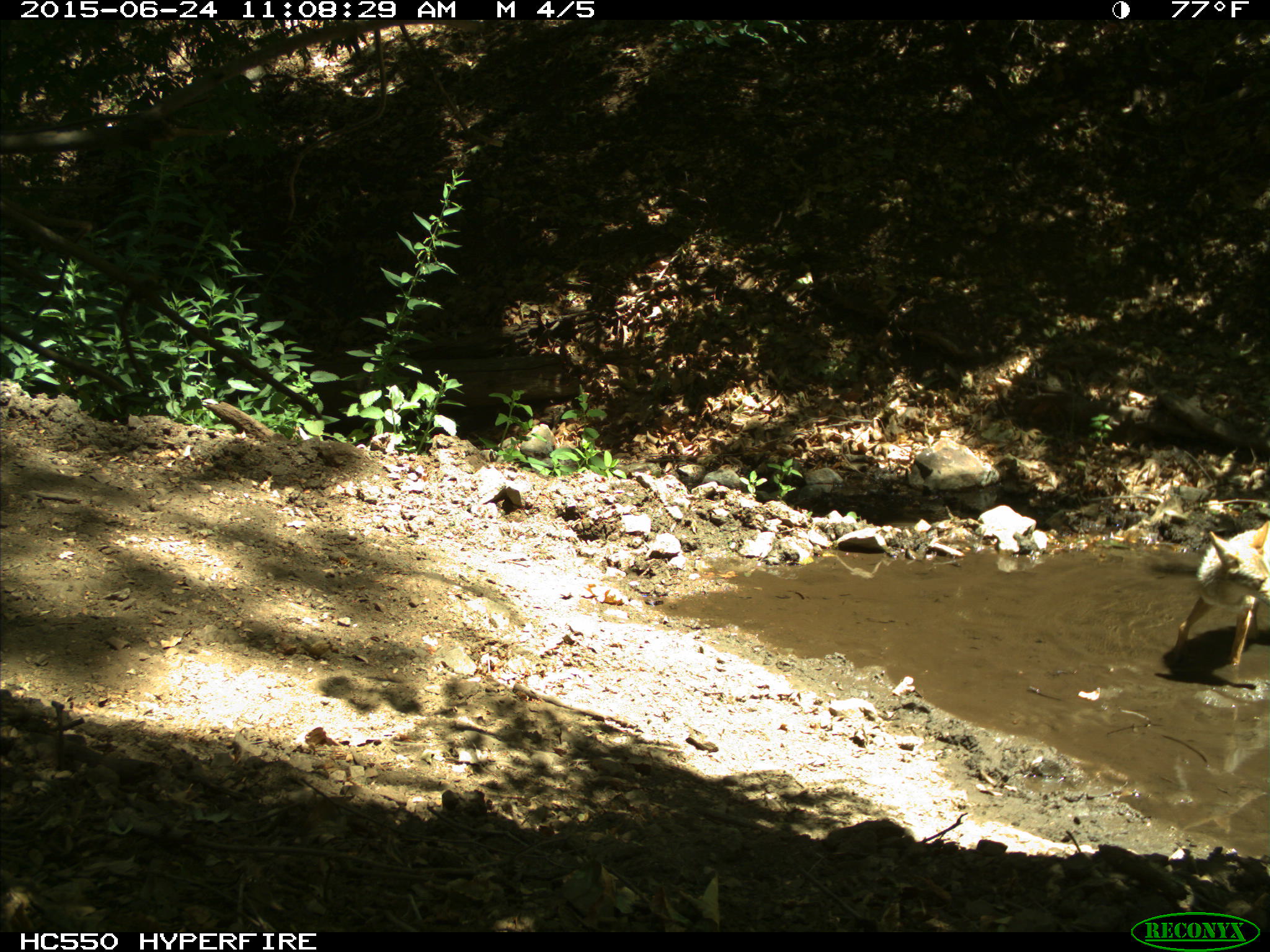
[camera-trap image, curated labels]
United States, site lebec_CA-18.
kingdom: Animalia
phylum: Chordata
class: Mammalia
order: Carnivora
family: Canidae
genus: Canis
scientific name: Canis latrans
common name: coyote